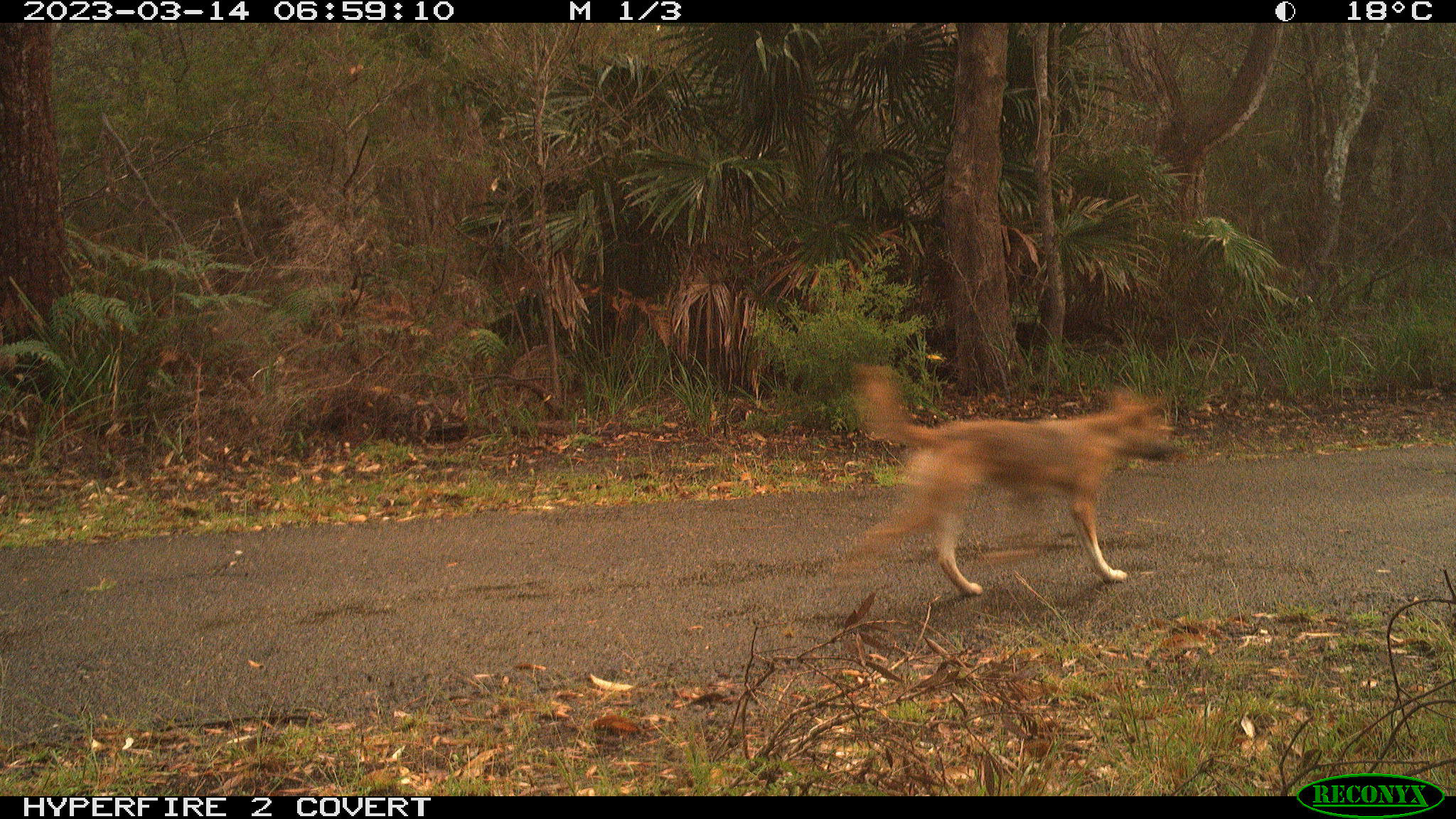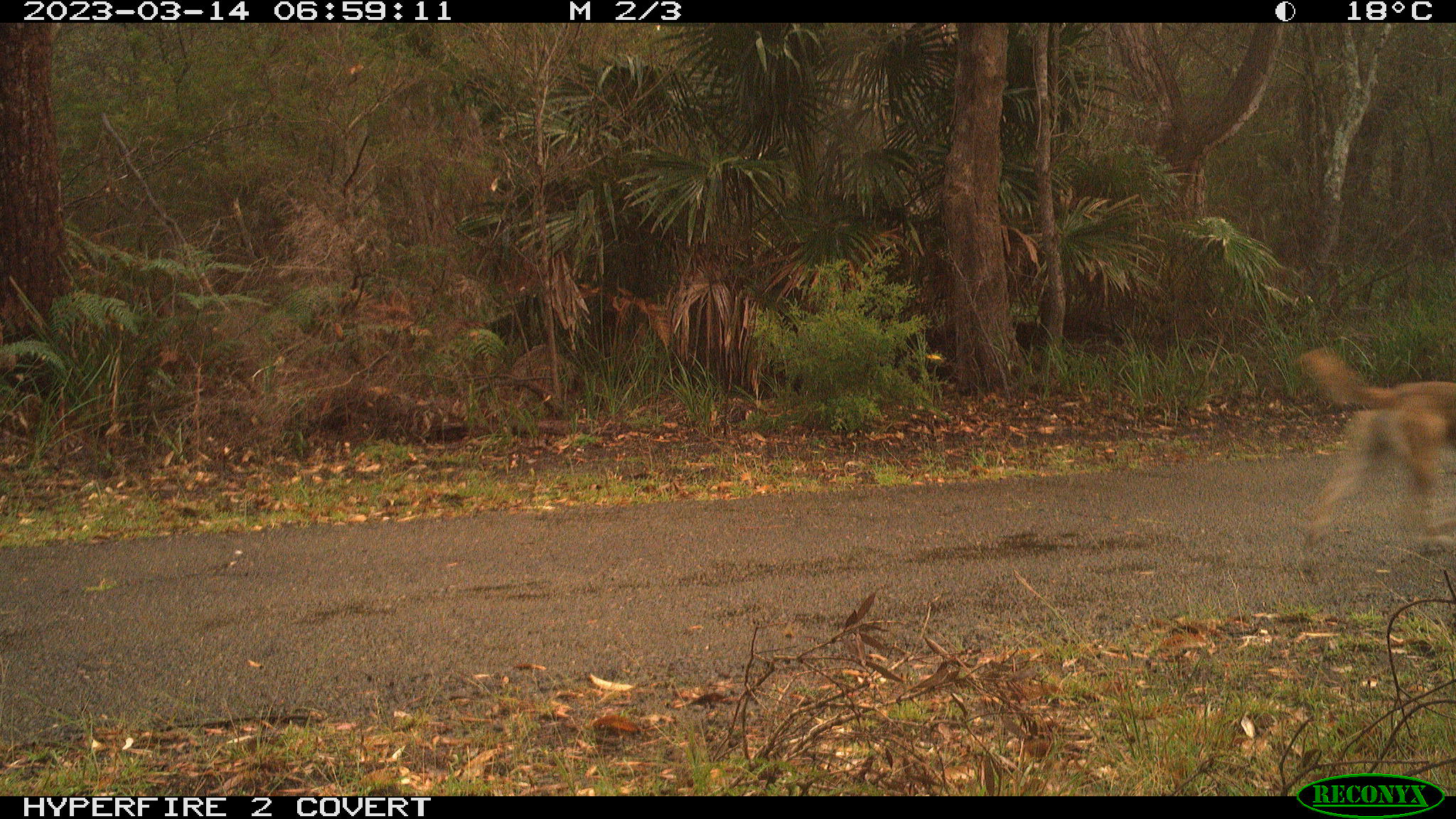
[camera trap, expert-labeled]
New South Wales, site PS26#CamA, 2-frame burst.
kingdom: Animalia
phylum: Chordata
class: Mammalia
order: Carnivora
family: Canidae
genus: Canis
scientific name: Canis familiaris dingo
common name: dingo